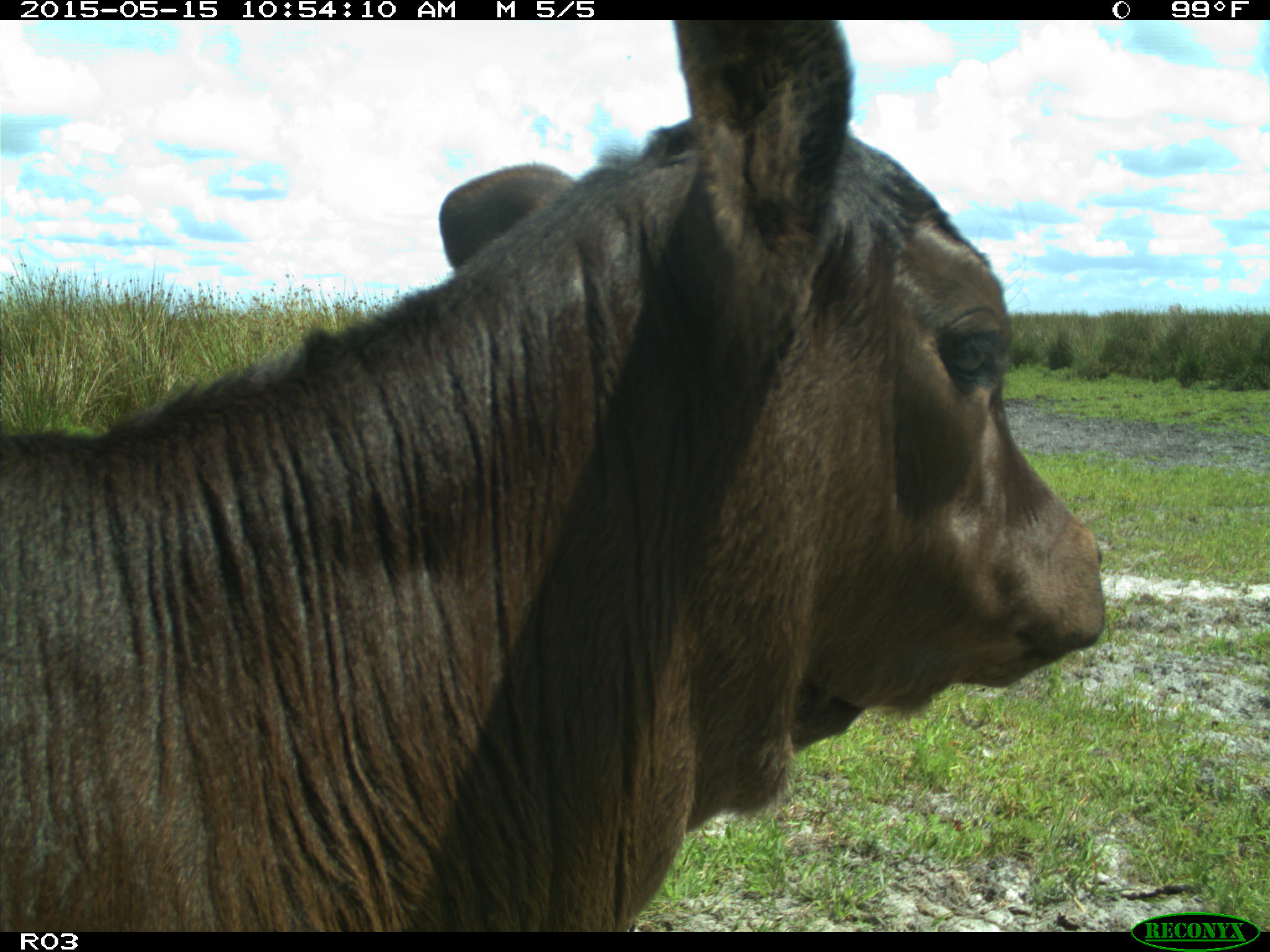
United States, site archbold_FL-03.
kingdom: Animalia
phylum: Chordata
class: Mammalia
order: Artiodactyla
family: Bovidae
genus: Bos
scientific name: Bos taurus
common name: domestic cow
Bos taurus (domestic cow).